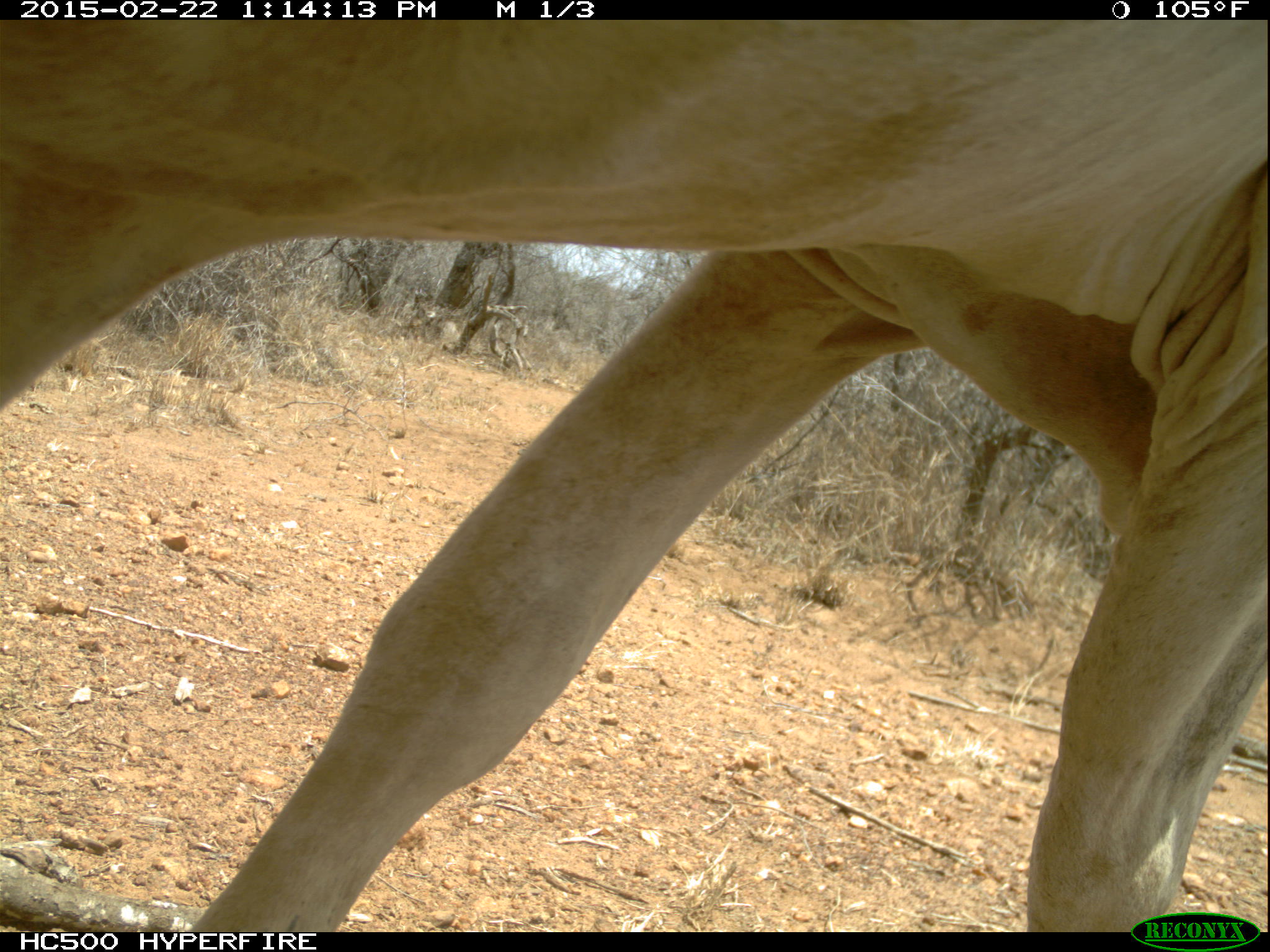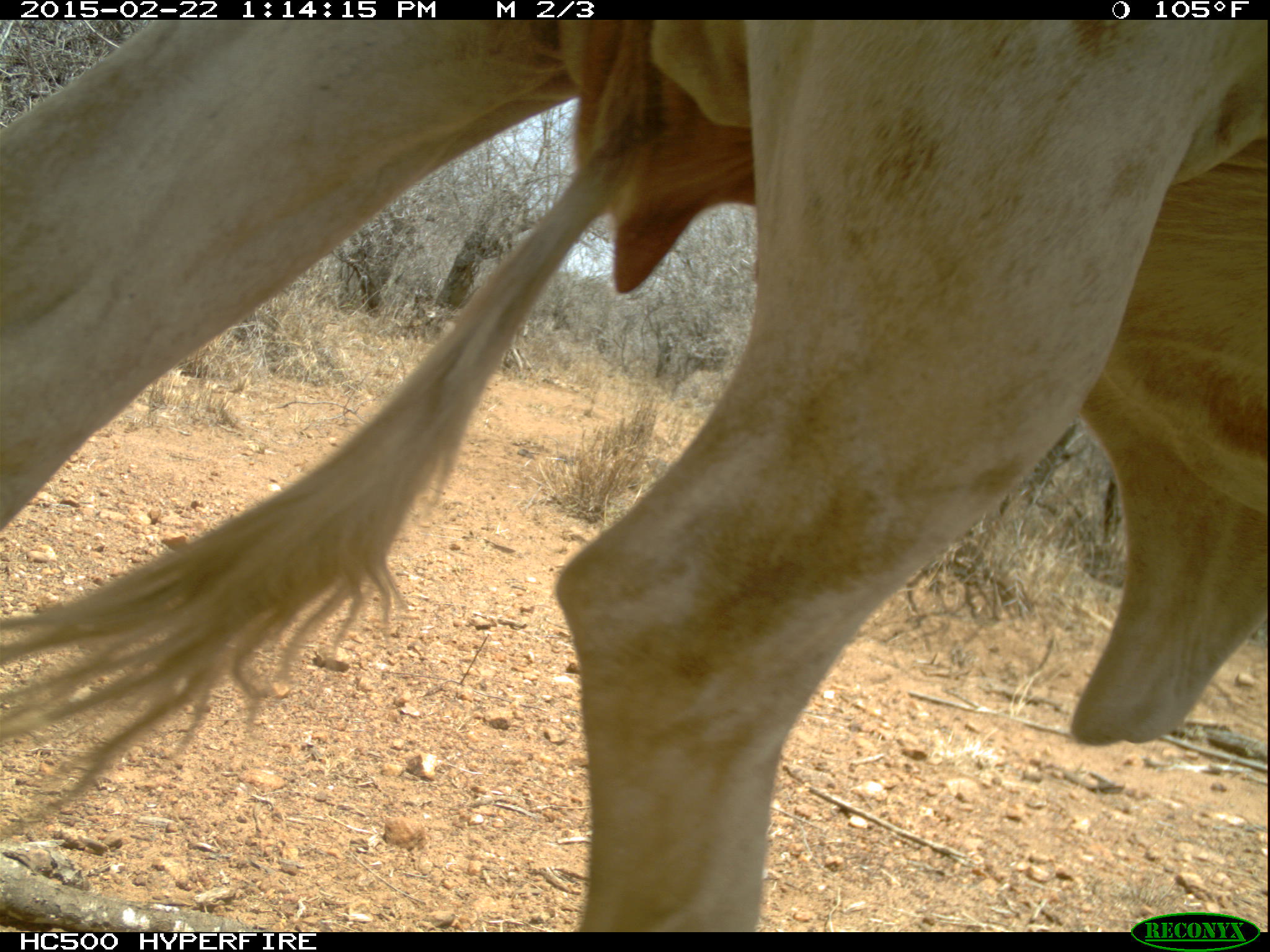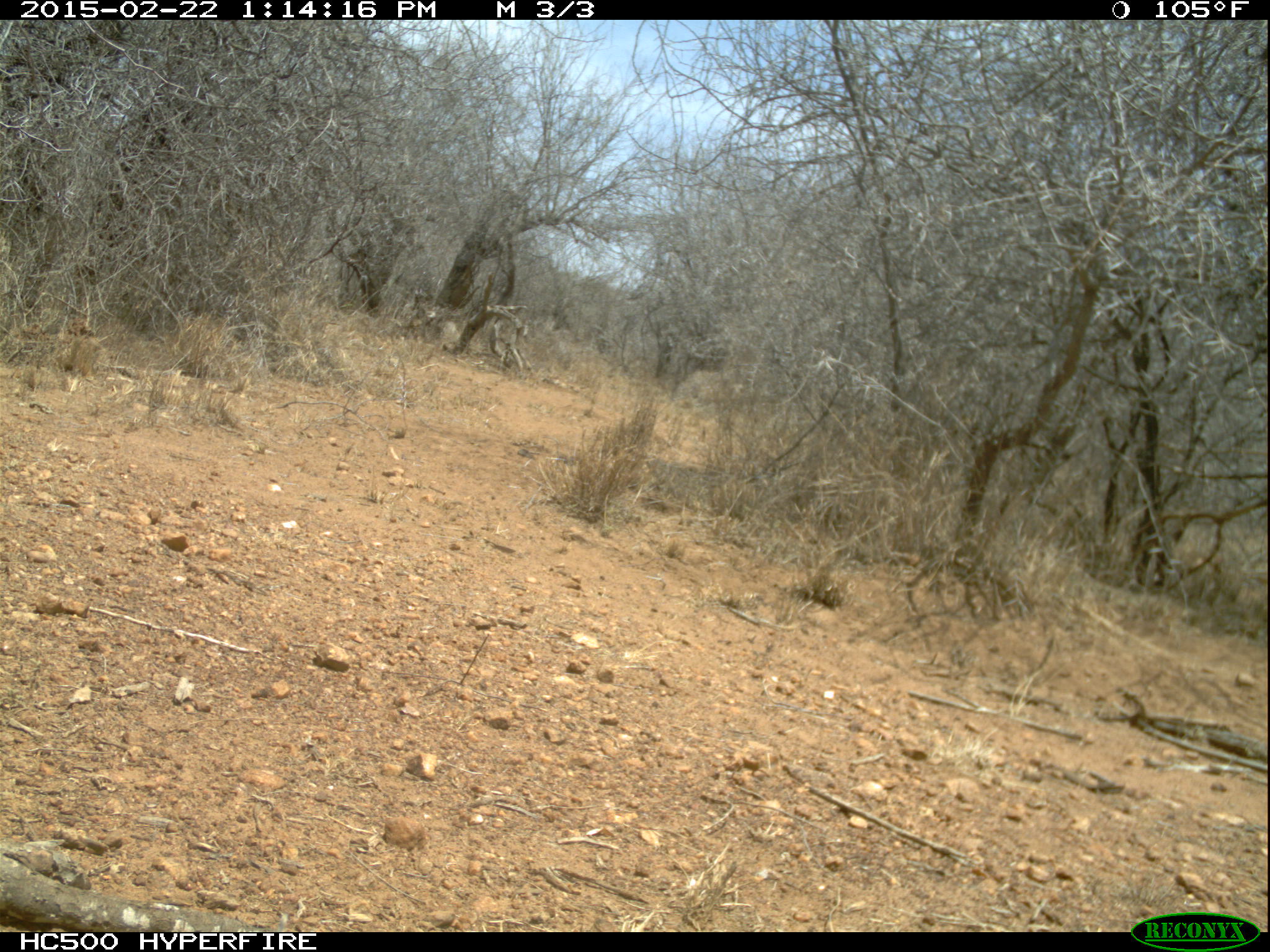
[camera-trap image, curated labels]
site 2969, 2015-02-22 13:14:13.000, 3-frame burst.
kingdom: Animalia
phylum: Chordata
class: Mammalia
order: Artiodactyla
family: Bovidae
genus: Bos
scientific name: Bos taurus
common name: domestic cattle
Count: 3.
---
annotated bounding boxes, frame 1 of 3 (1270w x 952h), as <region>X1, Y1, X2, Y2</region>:
bos taurus: <region>0, 18, 1267, 931</region>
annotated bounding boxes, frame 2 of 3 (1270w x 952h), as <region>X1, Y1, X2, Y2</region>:
bos taurus: <region>0, 20, 1267, 932</region>